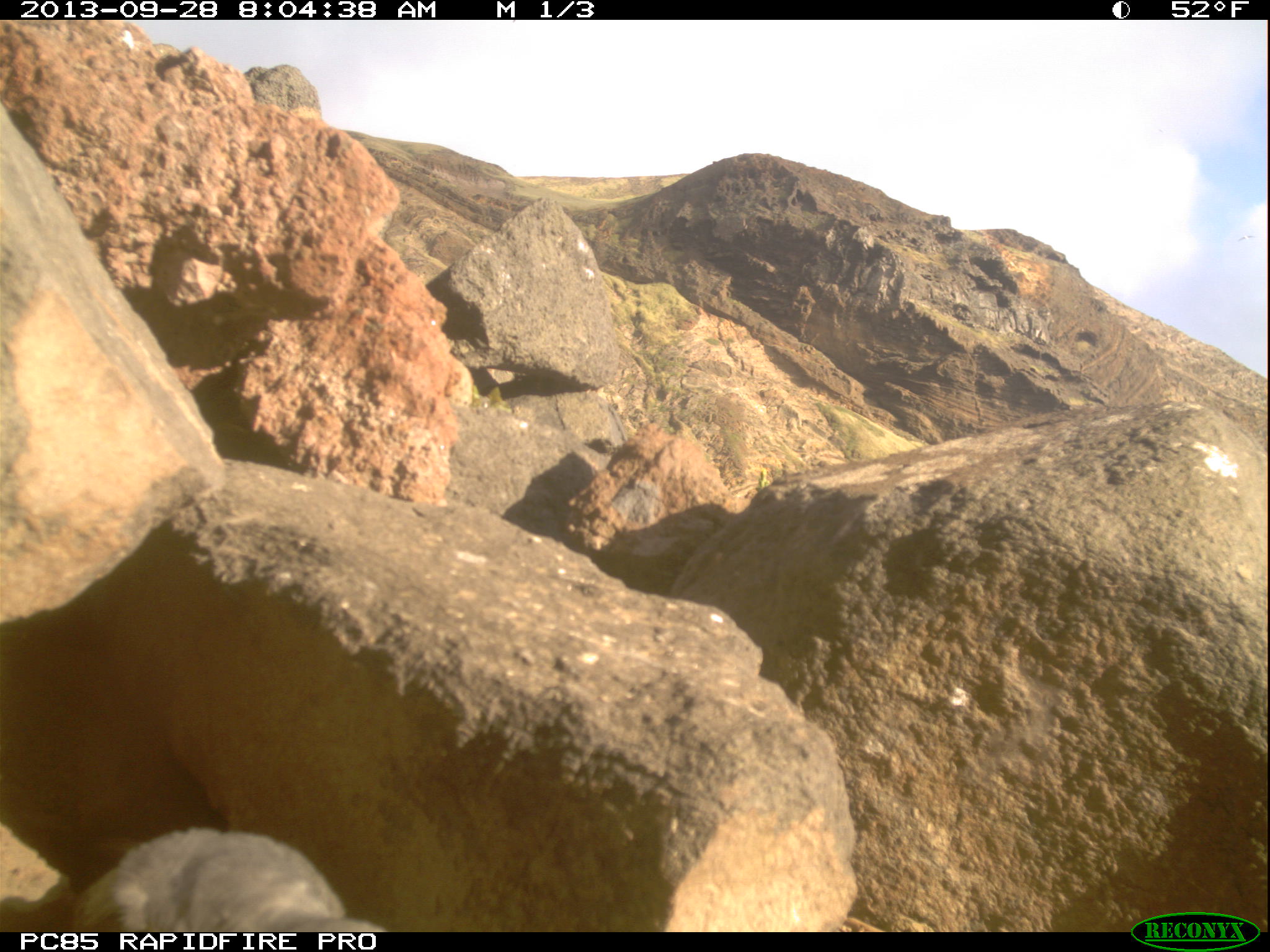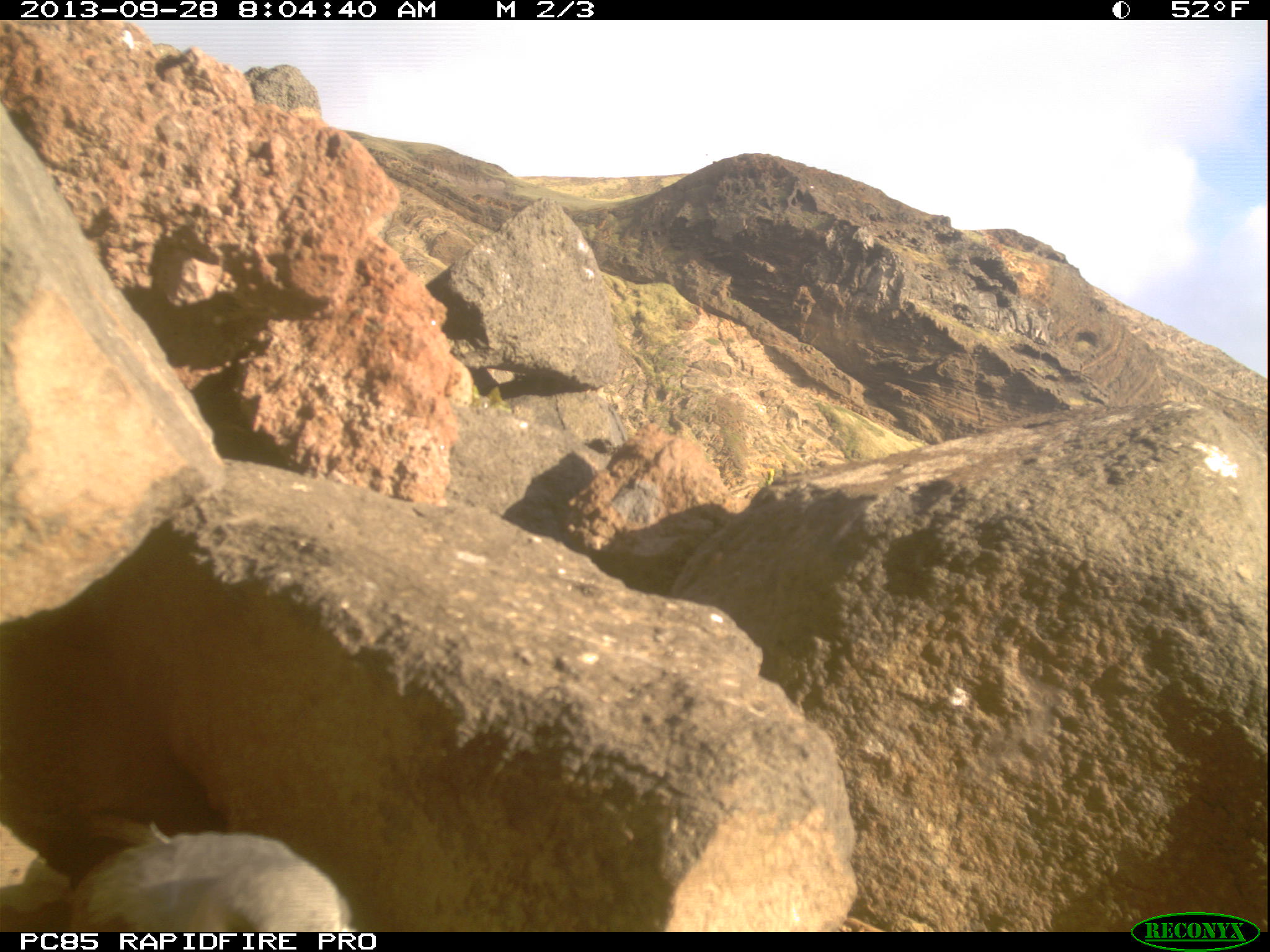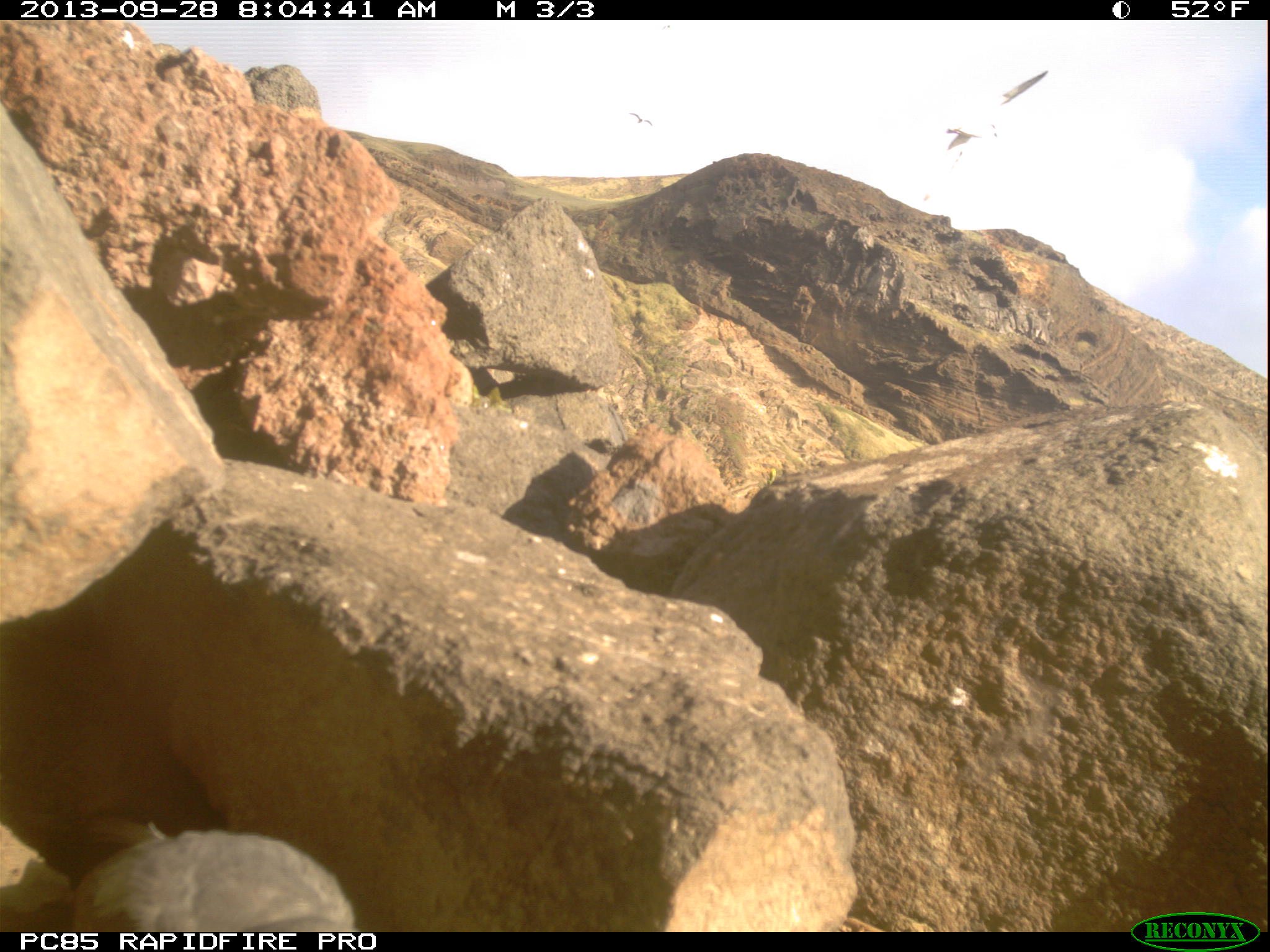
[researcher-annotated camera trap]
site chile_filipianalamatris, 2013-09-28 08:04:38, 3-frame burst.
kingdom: Animalia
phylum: Chordata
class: Aves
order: Procellariiformes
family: Procellariidae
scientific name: Procellariidae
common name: petrel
Petrel (Procellariidae).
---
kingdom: Animalia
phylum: Chordata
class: Aves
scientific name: Aves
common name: bird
Bird (Aves).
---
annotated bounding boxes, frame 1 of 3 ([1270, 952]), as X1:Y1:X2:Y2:
petrel: 61:827:360:934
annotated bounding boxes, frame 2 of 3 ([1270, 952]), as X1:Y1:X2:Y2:
petrel: 54:824:355:933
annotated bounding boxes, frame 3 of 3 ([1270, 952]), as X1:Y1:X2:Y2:
bird: 627:108:655:132
petrel: 60:825:360:933; 935:72:1050:173